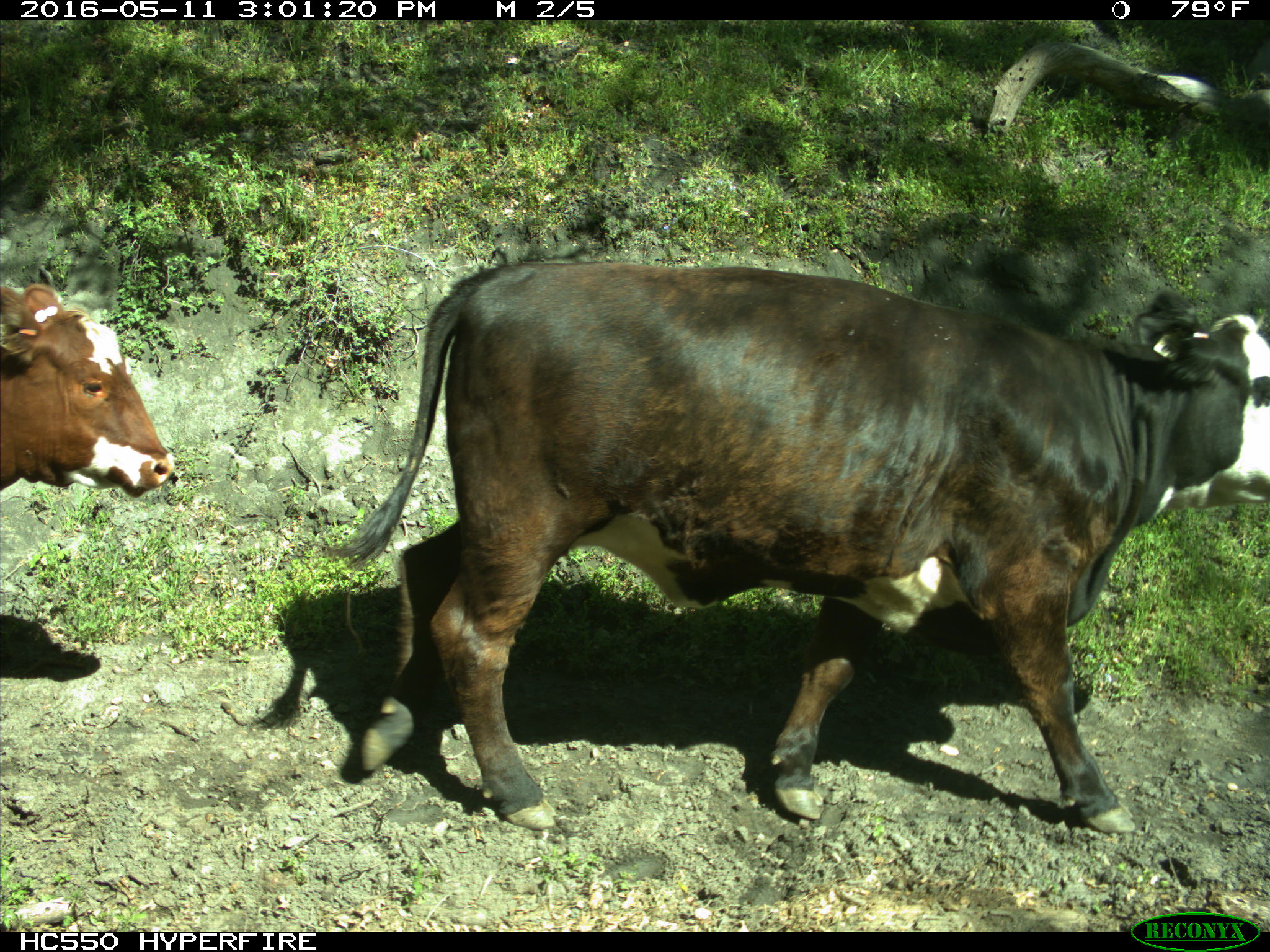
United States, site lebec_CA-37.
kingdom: Animalia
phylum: Chordata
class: Mammalia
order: Artiodactyla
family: Bovidae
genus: Bos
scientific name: Bos taurus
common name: domestic cow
Bos taurus (domestic cow).